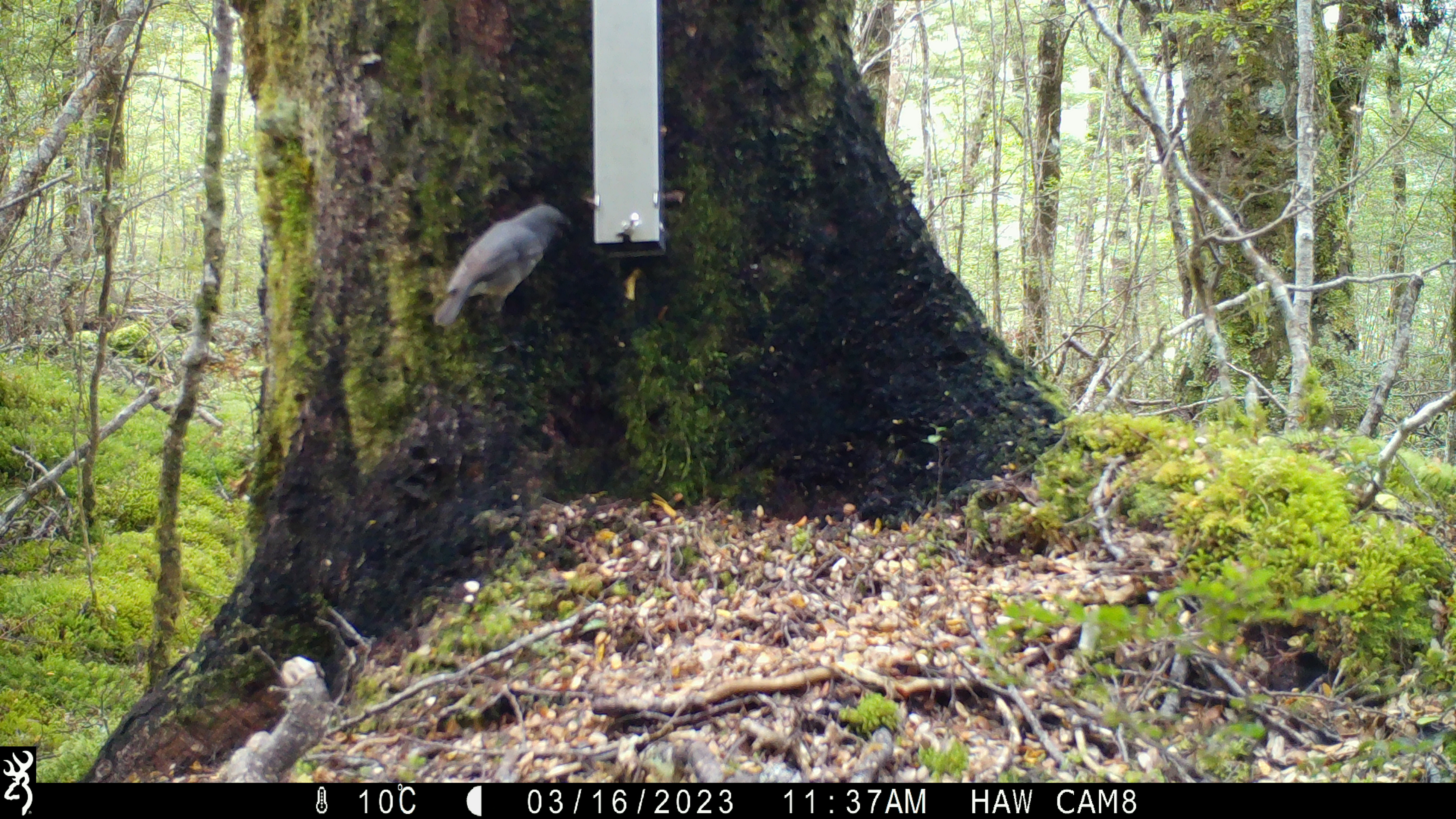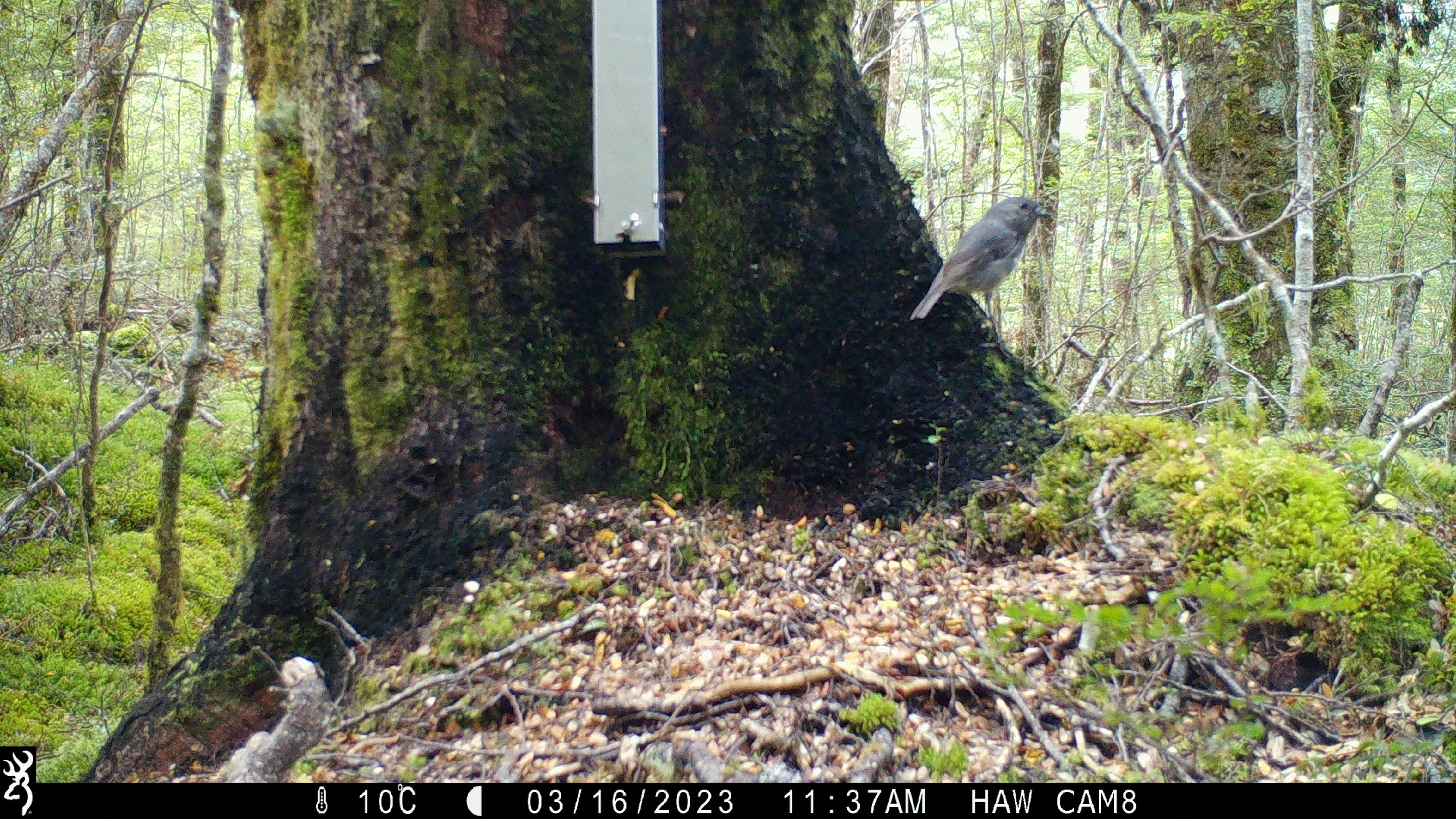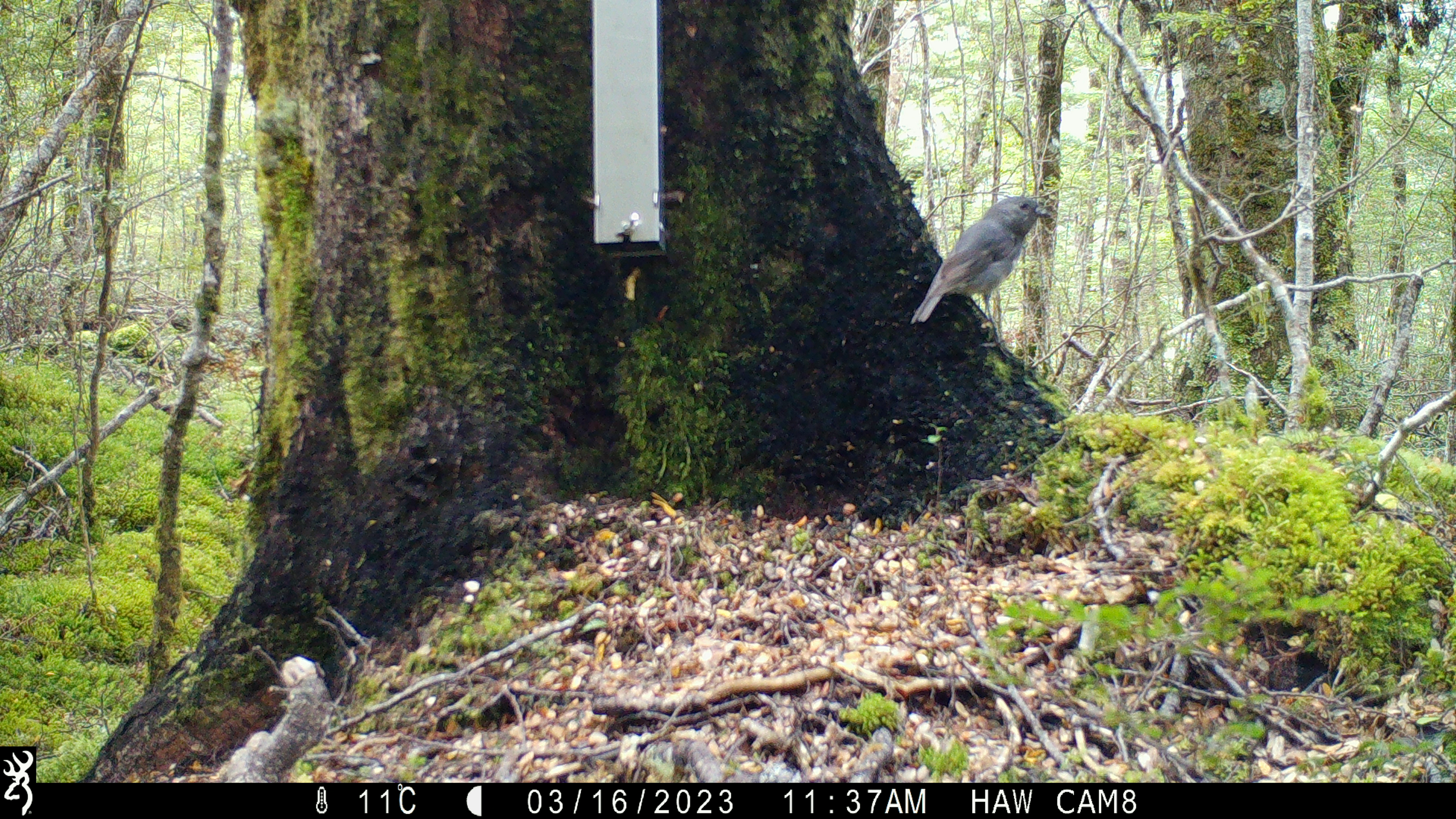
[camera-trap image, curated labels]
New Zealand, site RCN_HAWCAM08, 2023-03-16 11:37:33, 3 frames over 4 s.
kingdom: Animalia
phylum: Chordata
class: Aves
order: Passeriformes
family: Petroicidae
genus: Petroica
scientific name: Petroica australis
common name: new zealand robin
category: robin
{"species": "robin (new zealand robin) (Petroica australis)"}